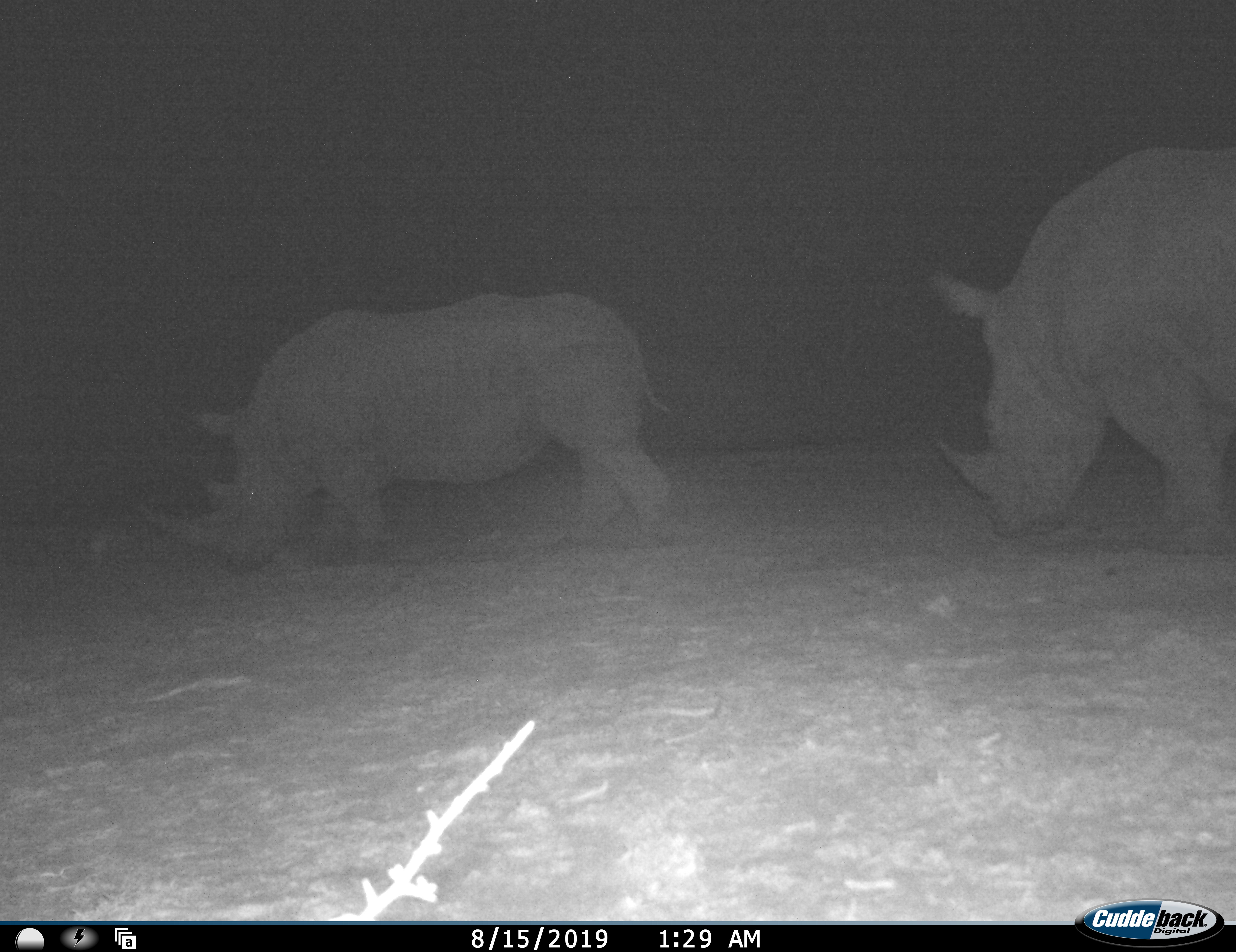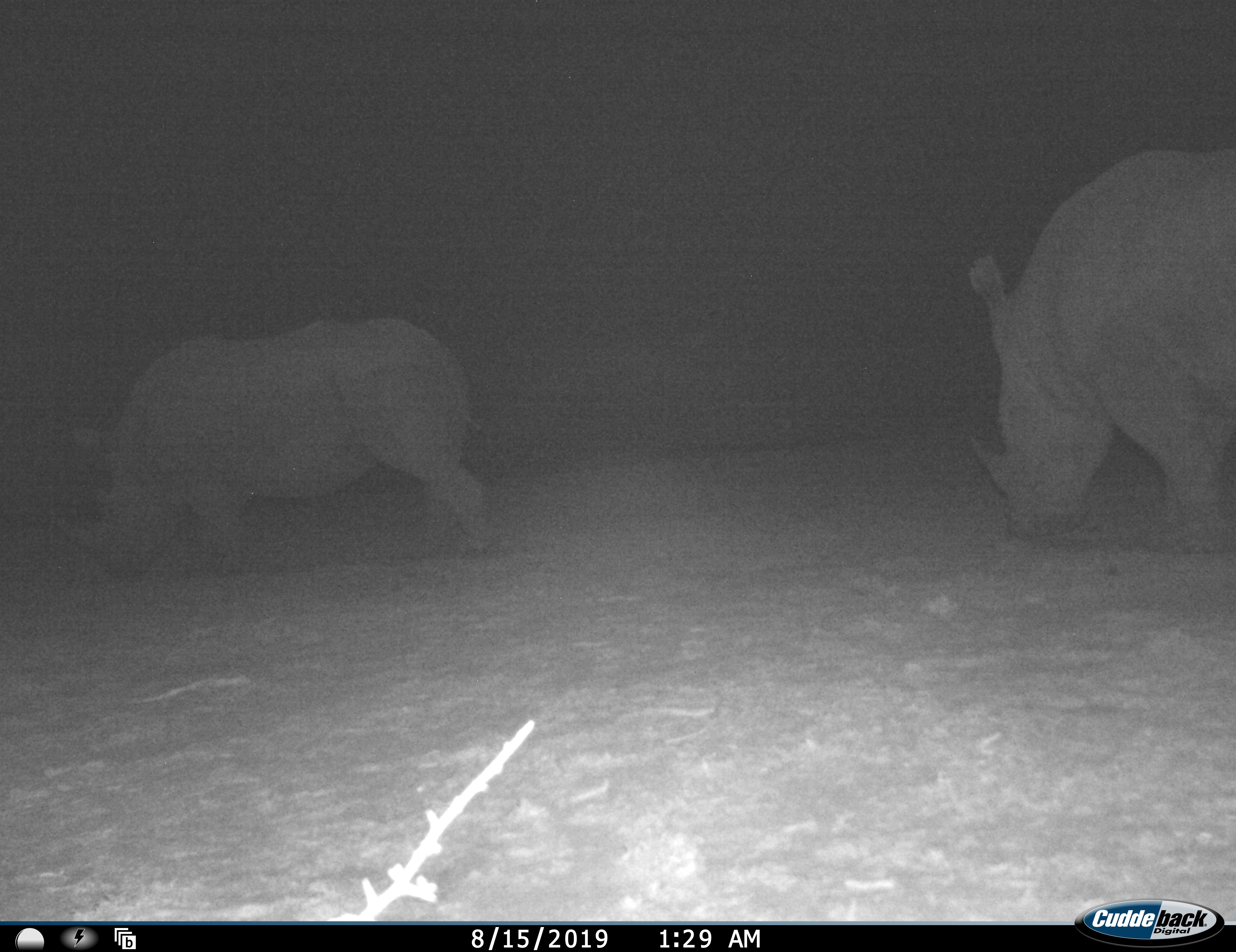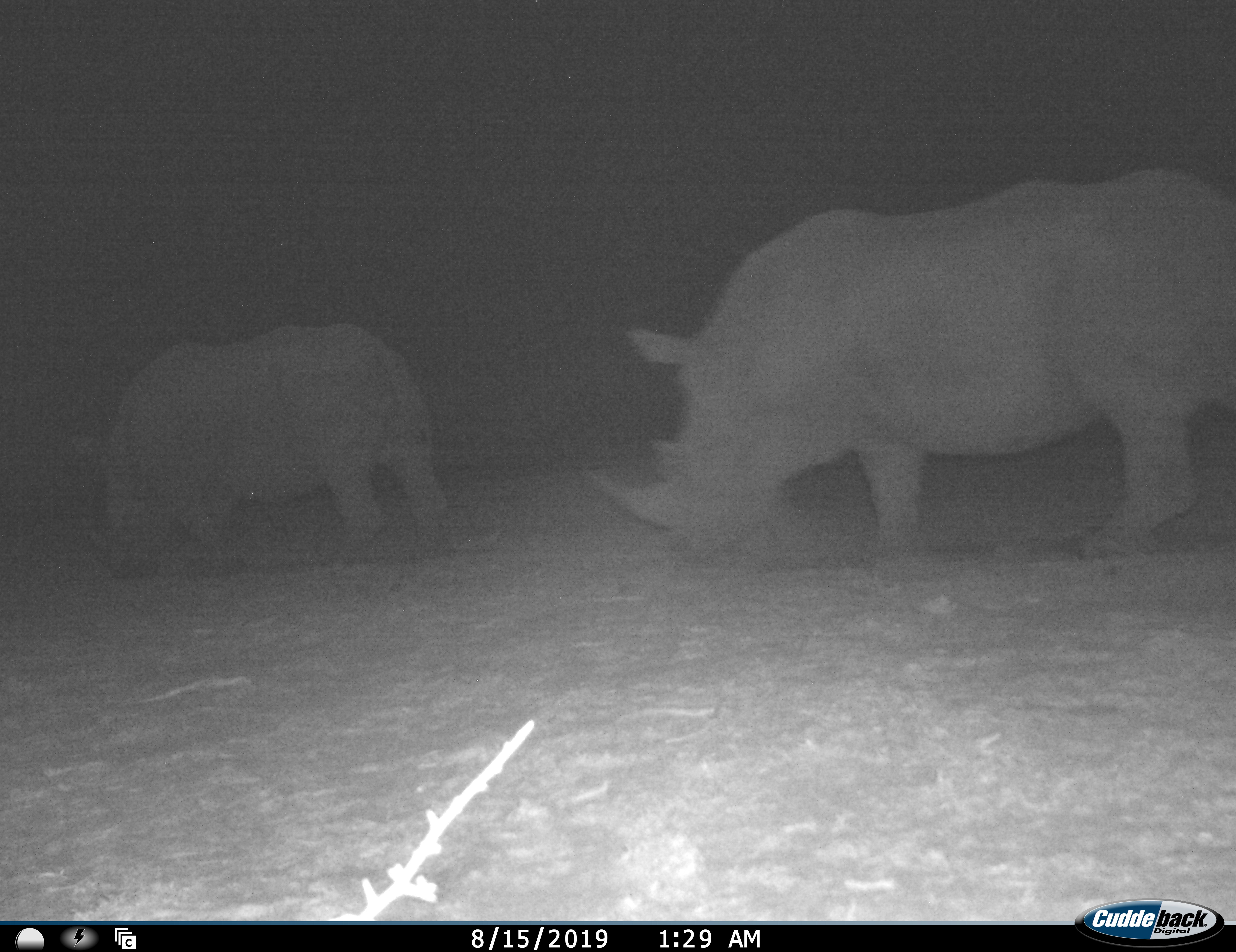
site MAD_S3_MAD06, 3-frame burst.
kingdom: Animalia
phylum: Chordata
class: Mammalia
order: Perissodactyla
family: Rhinocerotidae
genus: Diceros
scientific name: Diceros bicornis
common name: black rhinoceros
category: rhinocerosblack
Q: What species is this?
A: Rhinocerosblack (black rhinoceros) (Diceros bicornis).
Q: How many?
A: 2.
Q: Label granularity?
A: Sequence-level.